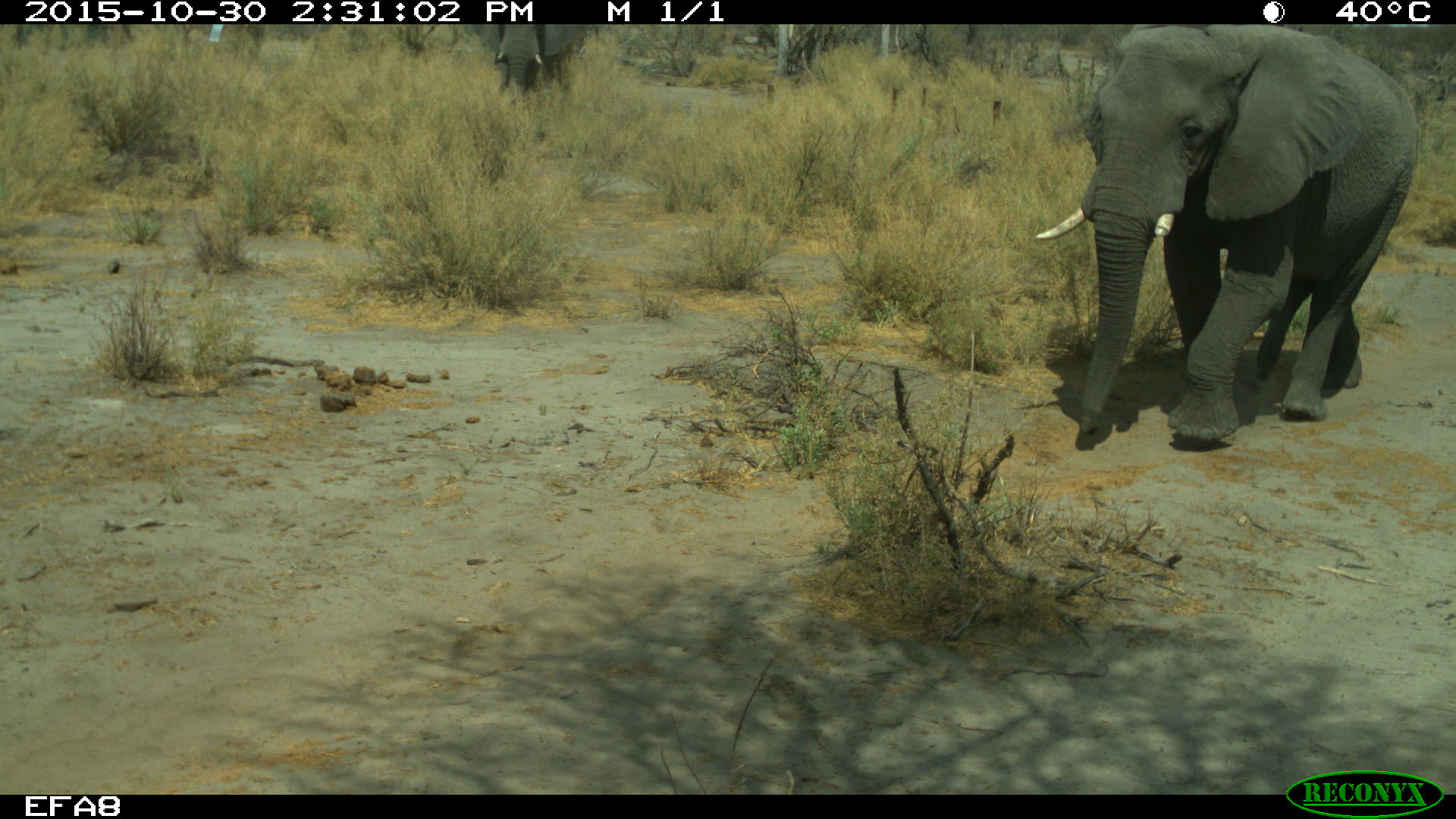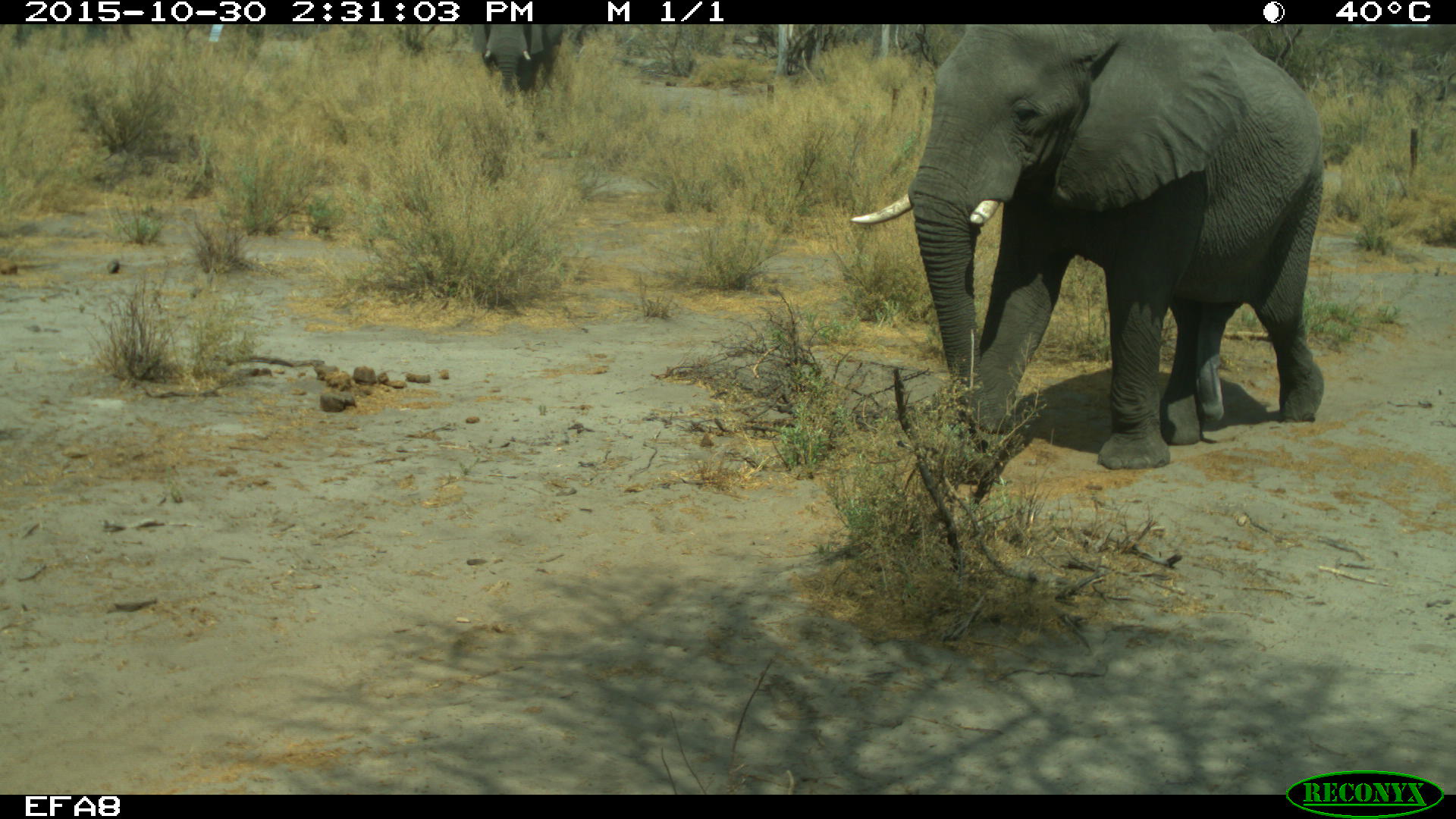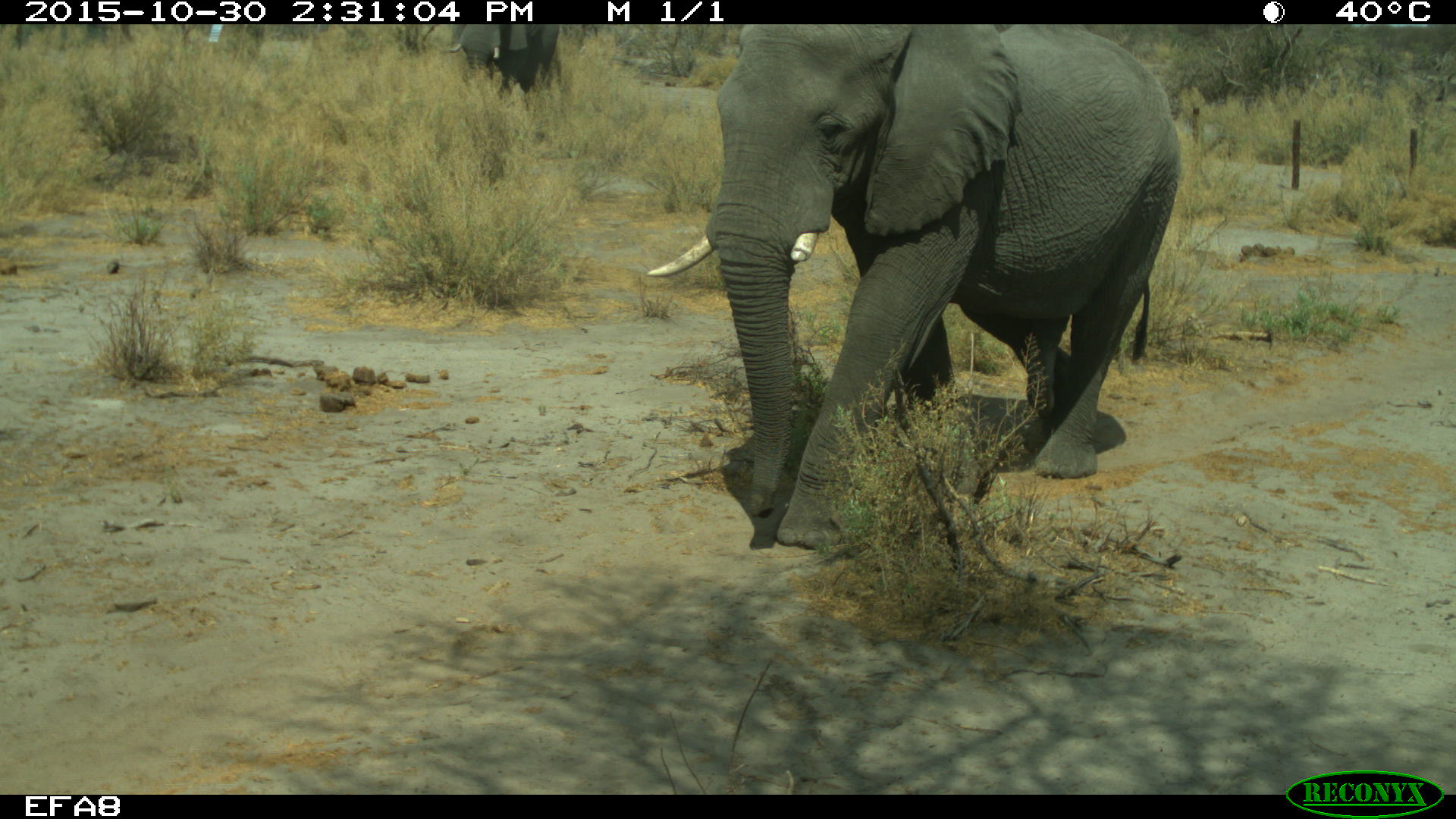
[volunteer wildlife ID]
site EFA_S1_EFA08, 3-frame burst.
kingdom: Animalia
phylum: Chordata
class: Mammalia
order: Proboscidea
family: Elephantidae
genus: Loxodonta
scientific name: Loxodonta africana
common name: african bush elephant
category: elephant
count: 1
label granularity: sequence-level